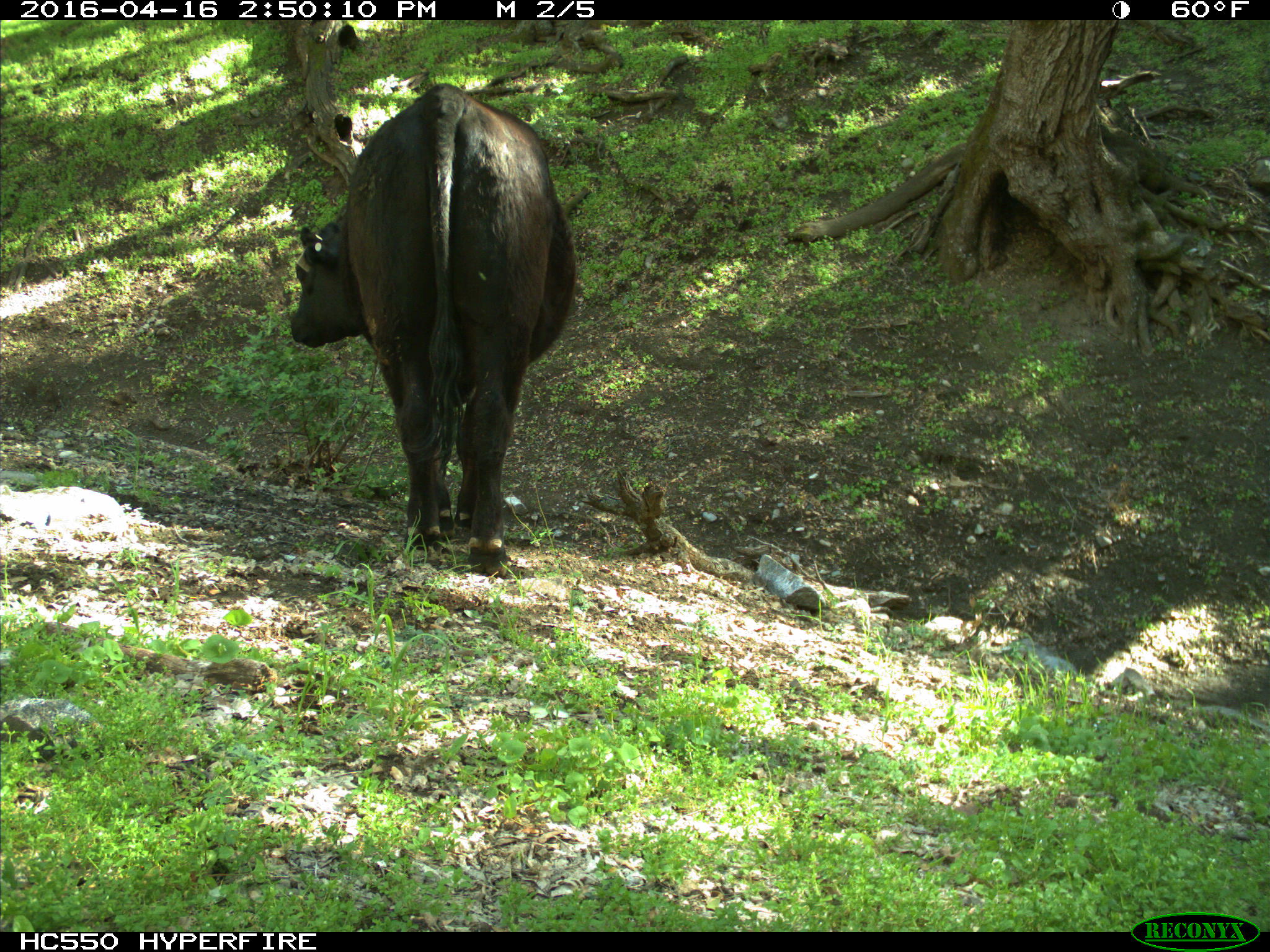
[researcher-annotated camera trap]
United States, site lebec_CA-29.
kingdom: Animalia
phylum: Chordata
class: Mammalia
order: Artiodactyla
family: Bovidae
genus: Bos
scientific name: Bos taurus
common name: domestic cow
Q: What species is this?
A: Bos taurus (domestic cow).